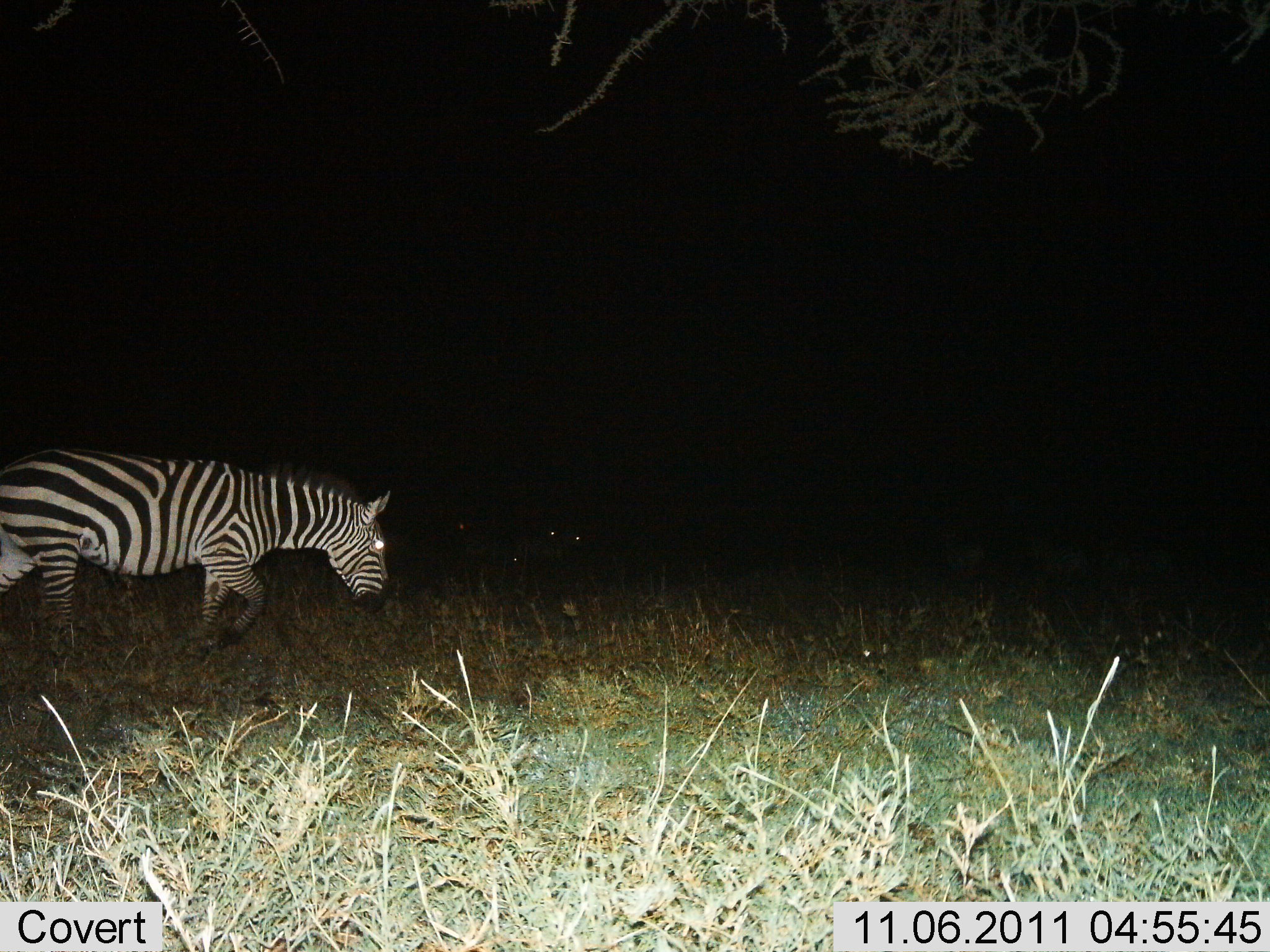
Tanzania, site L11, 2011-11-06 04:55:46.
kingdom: Animalia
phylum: Chordata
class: Mammalia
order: Perissodactyla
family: Equidae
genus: Equus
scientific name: Equus quagga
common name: plains zebra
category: zebra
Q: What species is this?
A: Zebra (plains zebra) (Equus quagga).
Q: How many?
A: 1.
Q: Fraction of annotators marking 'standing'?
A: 0%.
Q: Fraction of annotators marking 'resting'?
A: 0%.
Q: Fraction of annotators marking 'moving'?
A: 93%.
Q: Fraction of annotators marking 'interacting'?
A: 0%.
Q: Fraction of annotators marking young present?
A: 0%.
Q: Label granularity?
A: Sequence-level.